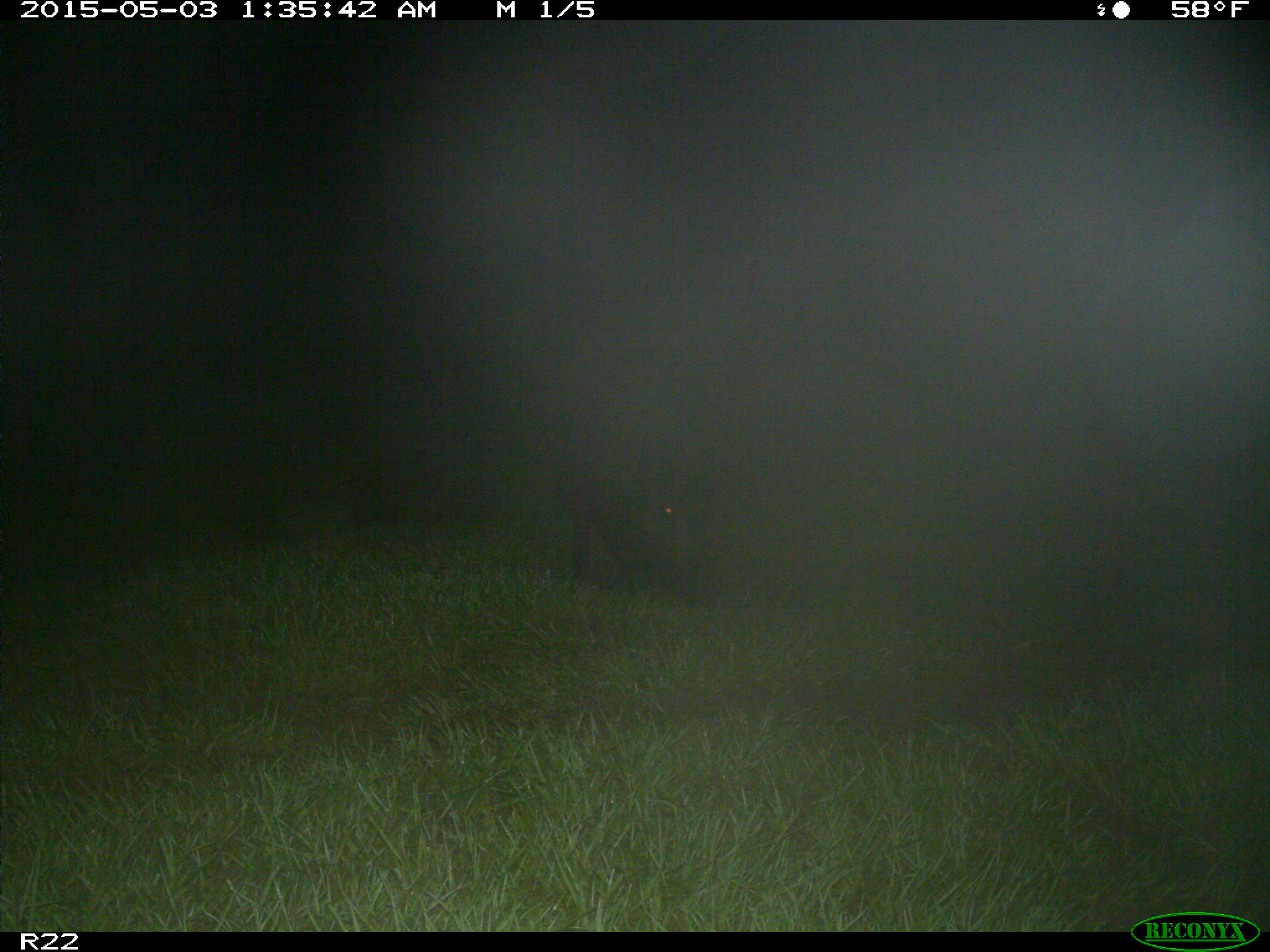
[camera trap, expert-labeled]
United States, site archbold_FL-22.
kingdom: Animalia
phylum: Chordata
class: Mammalia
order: Artiodactyla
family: Suidae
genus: Sus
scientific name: Sus scrofa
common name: wild boar